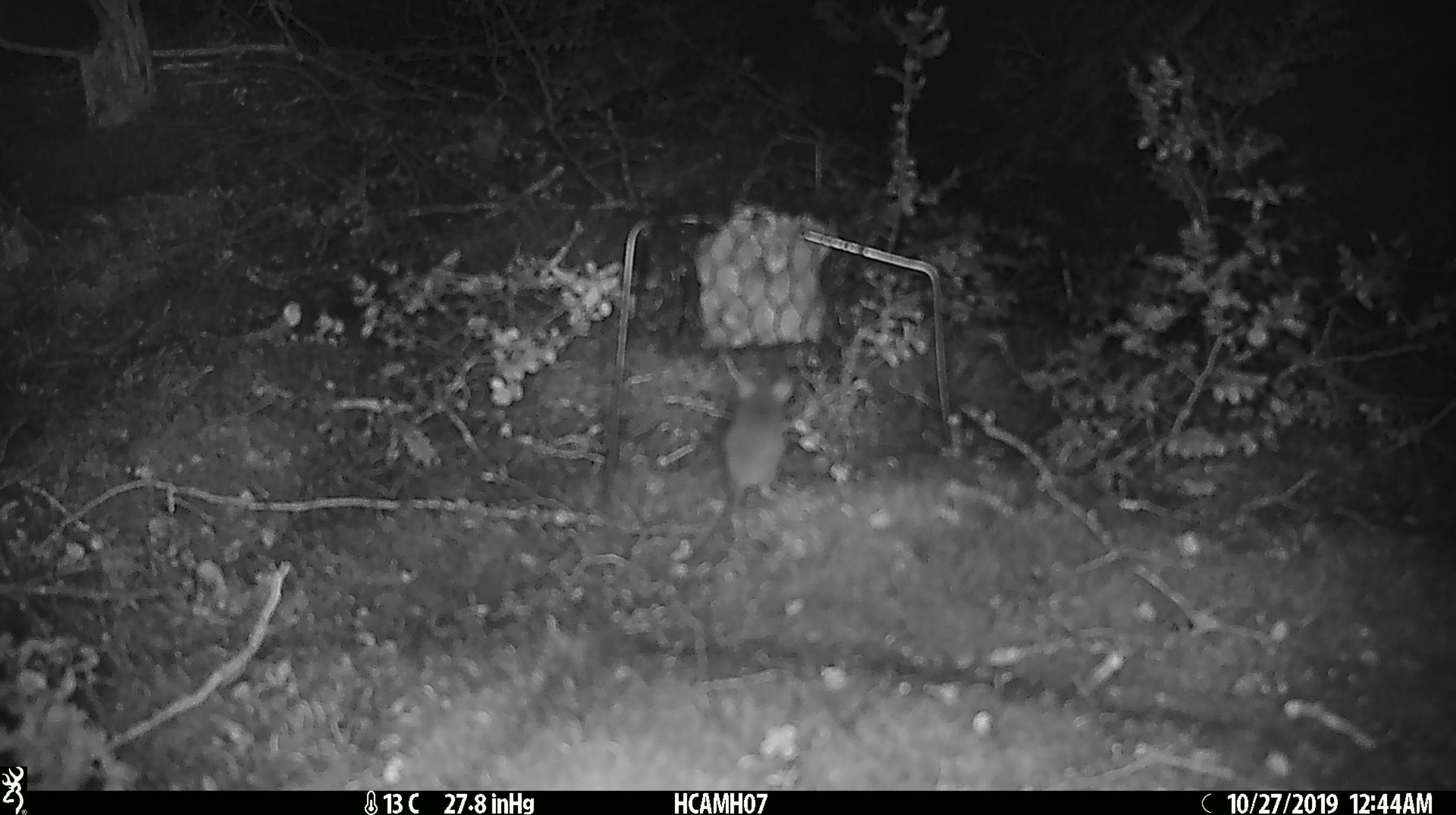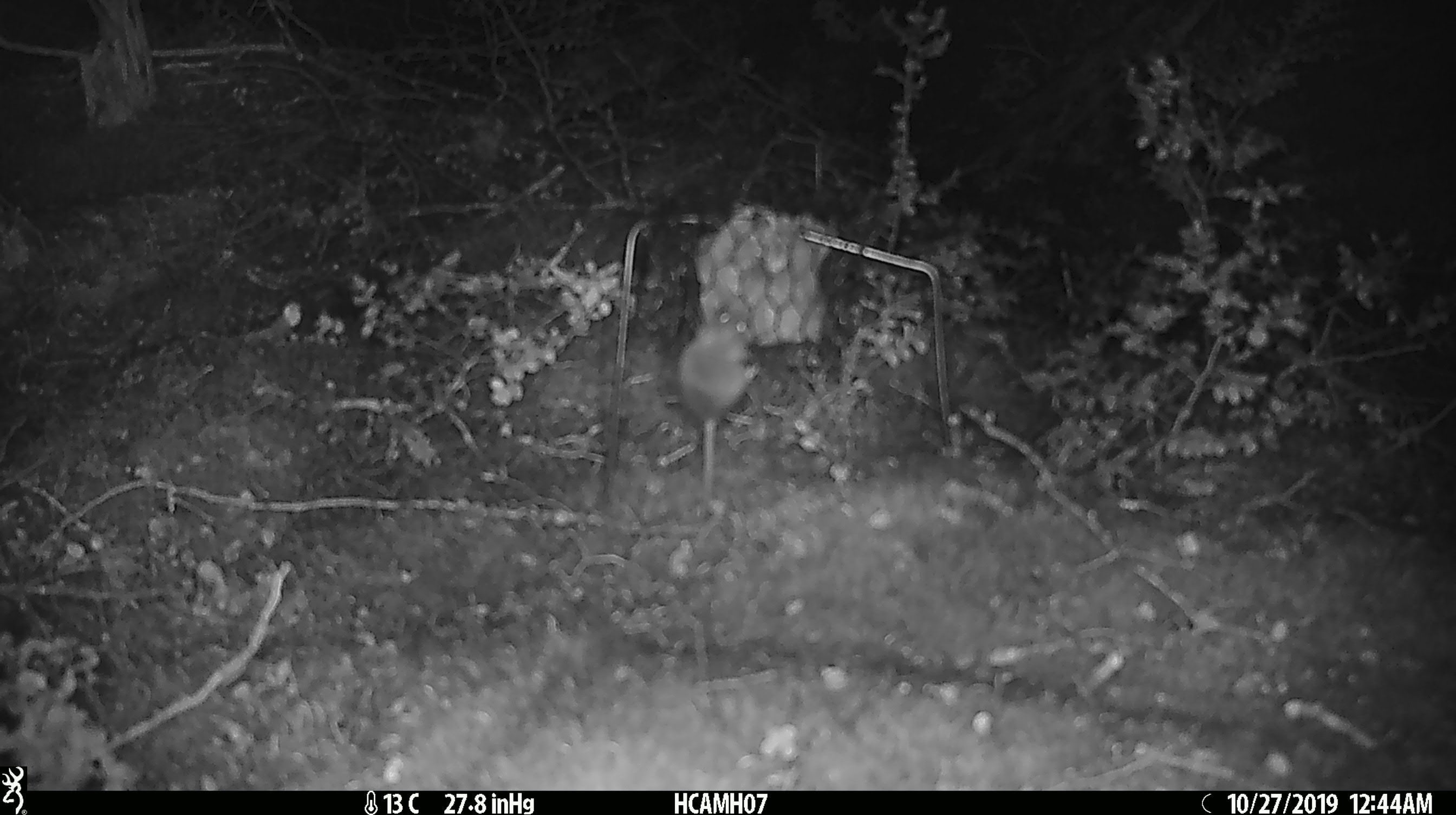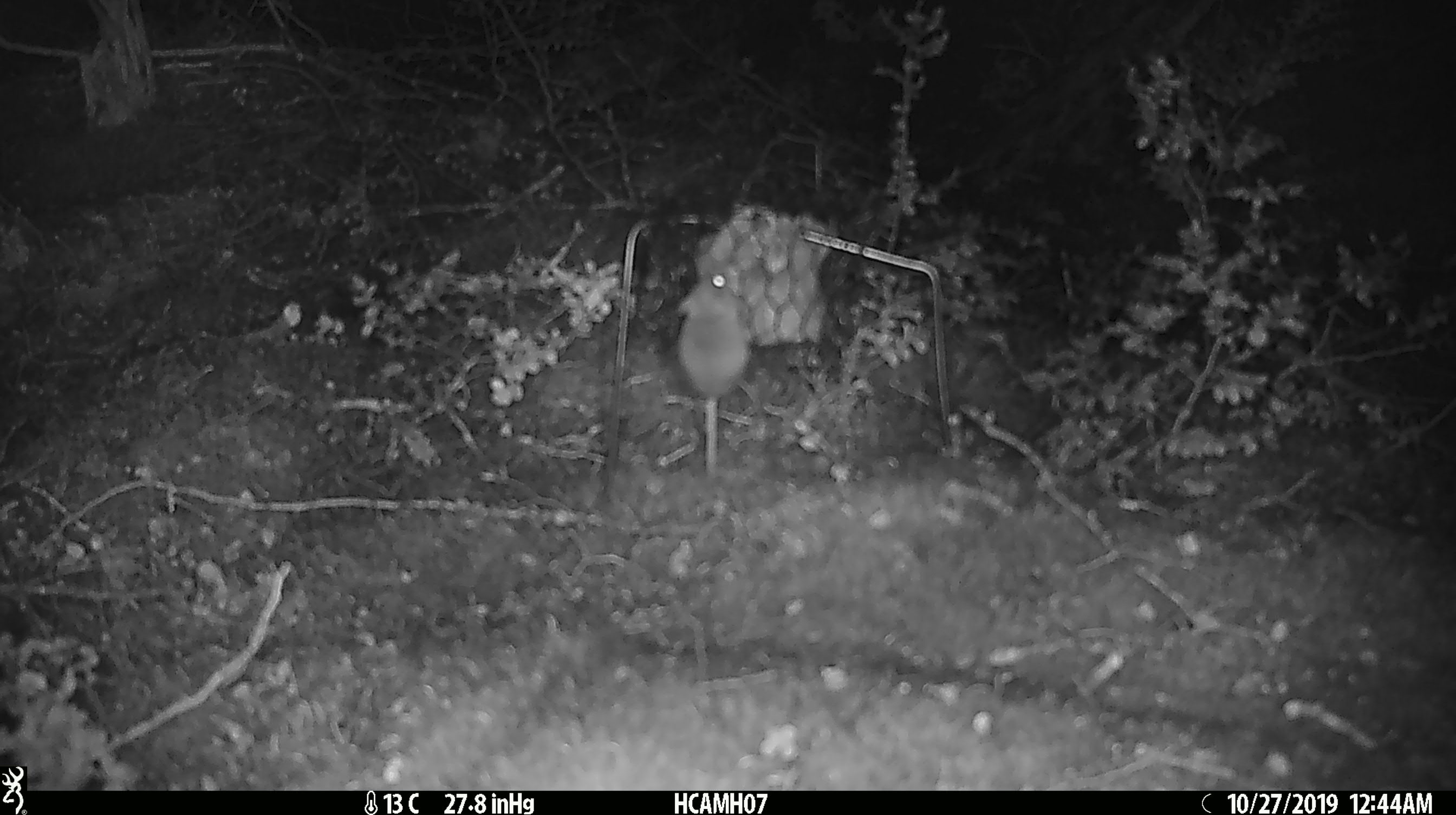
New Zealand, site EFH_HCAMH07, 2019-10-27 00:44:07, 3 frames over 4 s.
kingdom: Animalia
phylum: Chordata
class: Mammalia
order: Rodentia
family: Muridae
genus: Mus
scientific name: Mus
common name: mouse